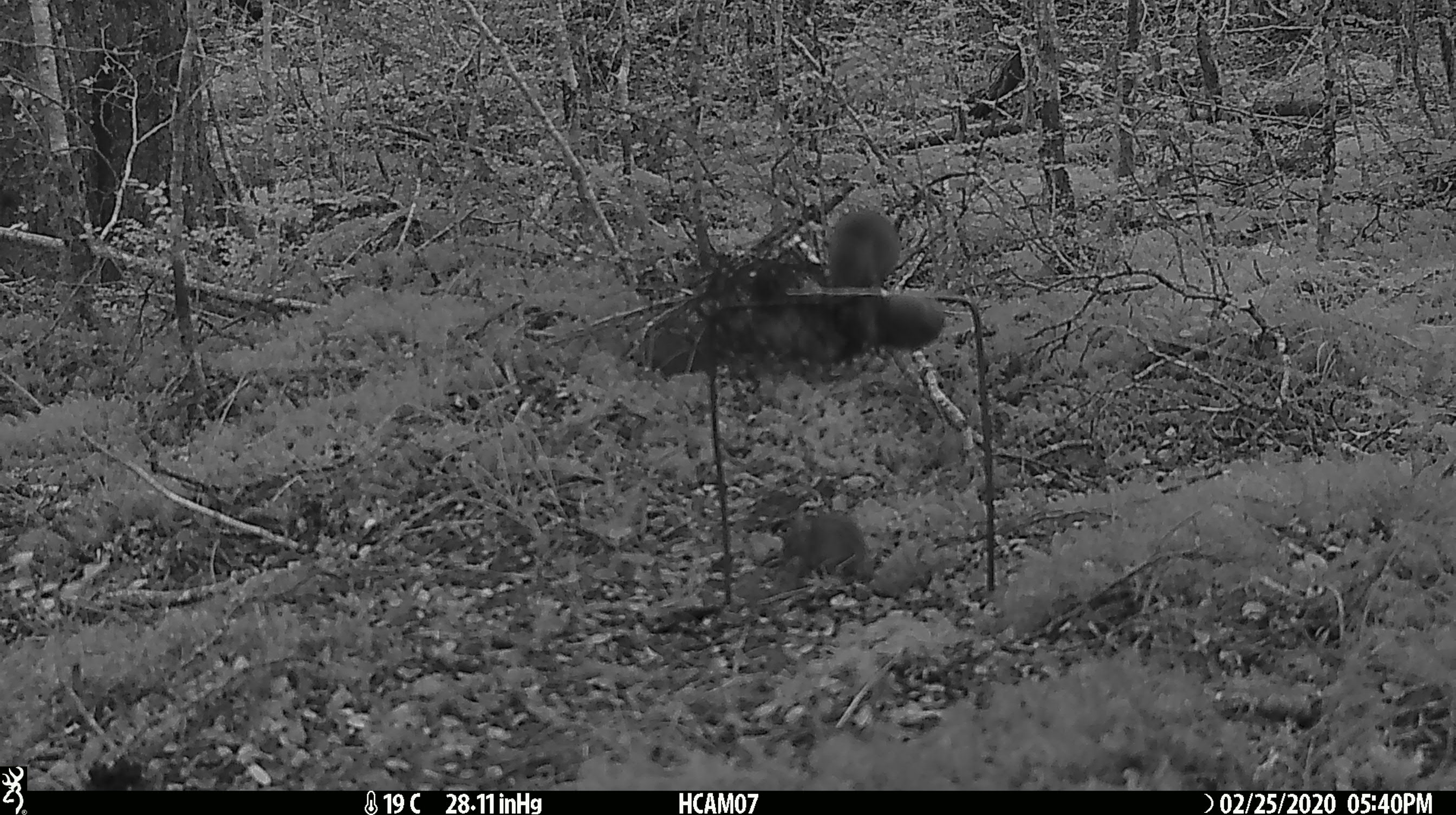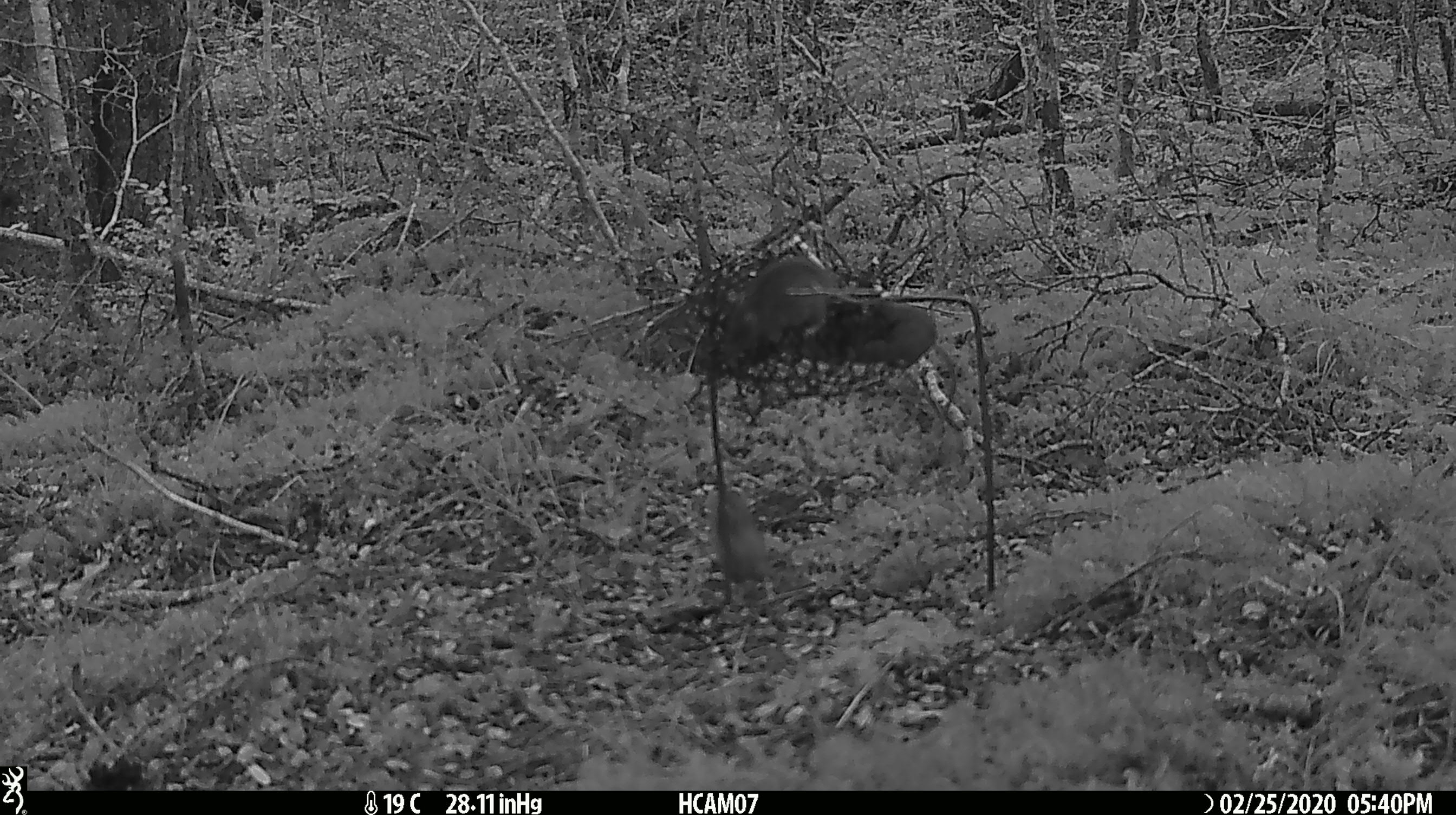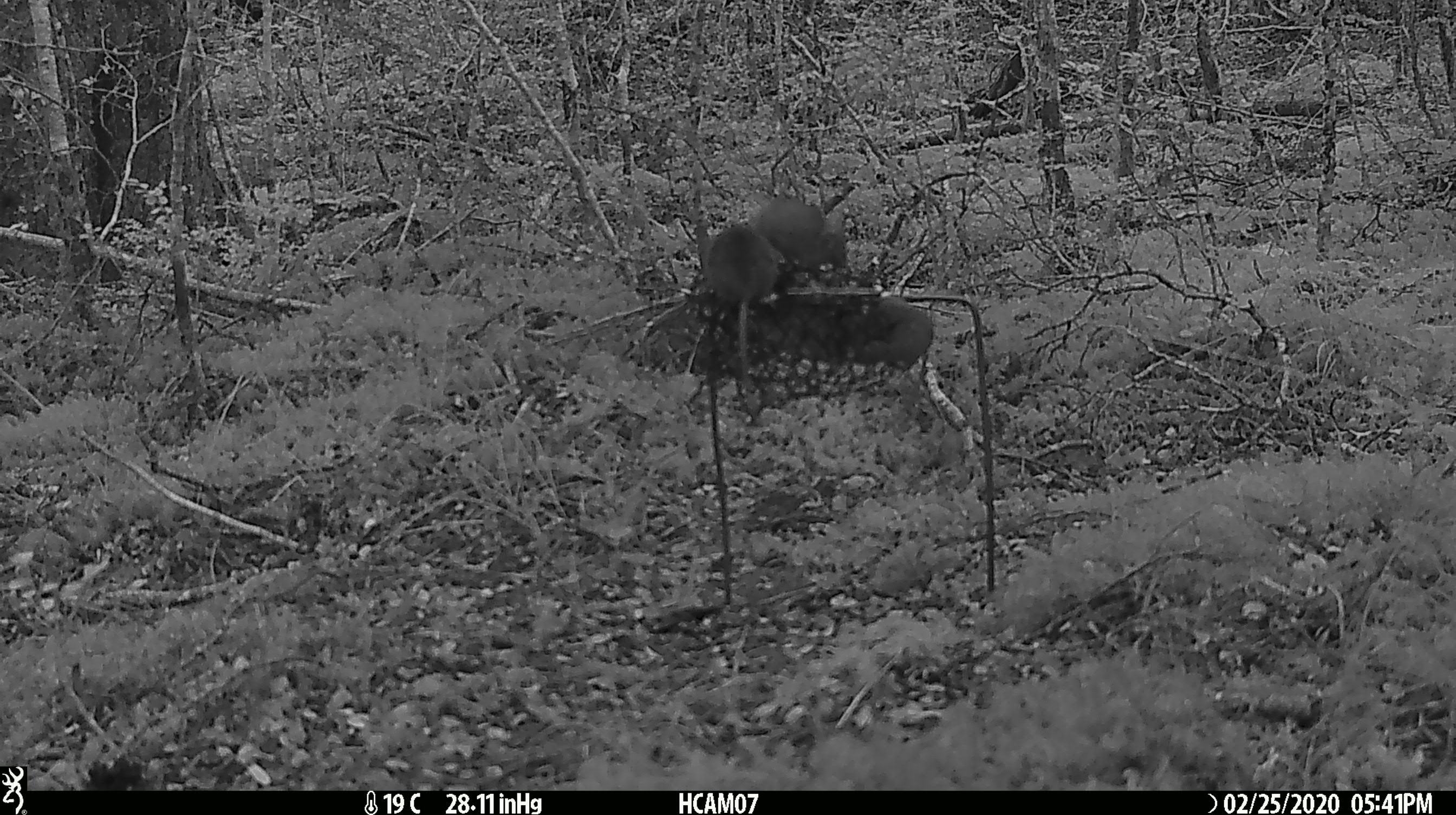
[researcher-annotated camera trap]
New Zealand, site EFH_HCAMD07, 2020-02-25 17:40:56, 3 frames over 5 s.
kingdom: Animalia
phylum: Chordata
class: Mammalia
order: Rodentia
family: Muridae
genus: Mus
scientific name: Mus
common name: mouse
Mouse (Mus).